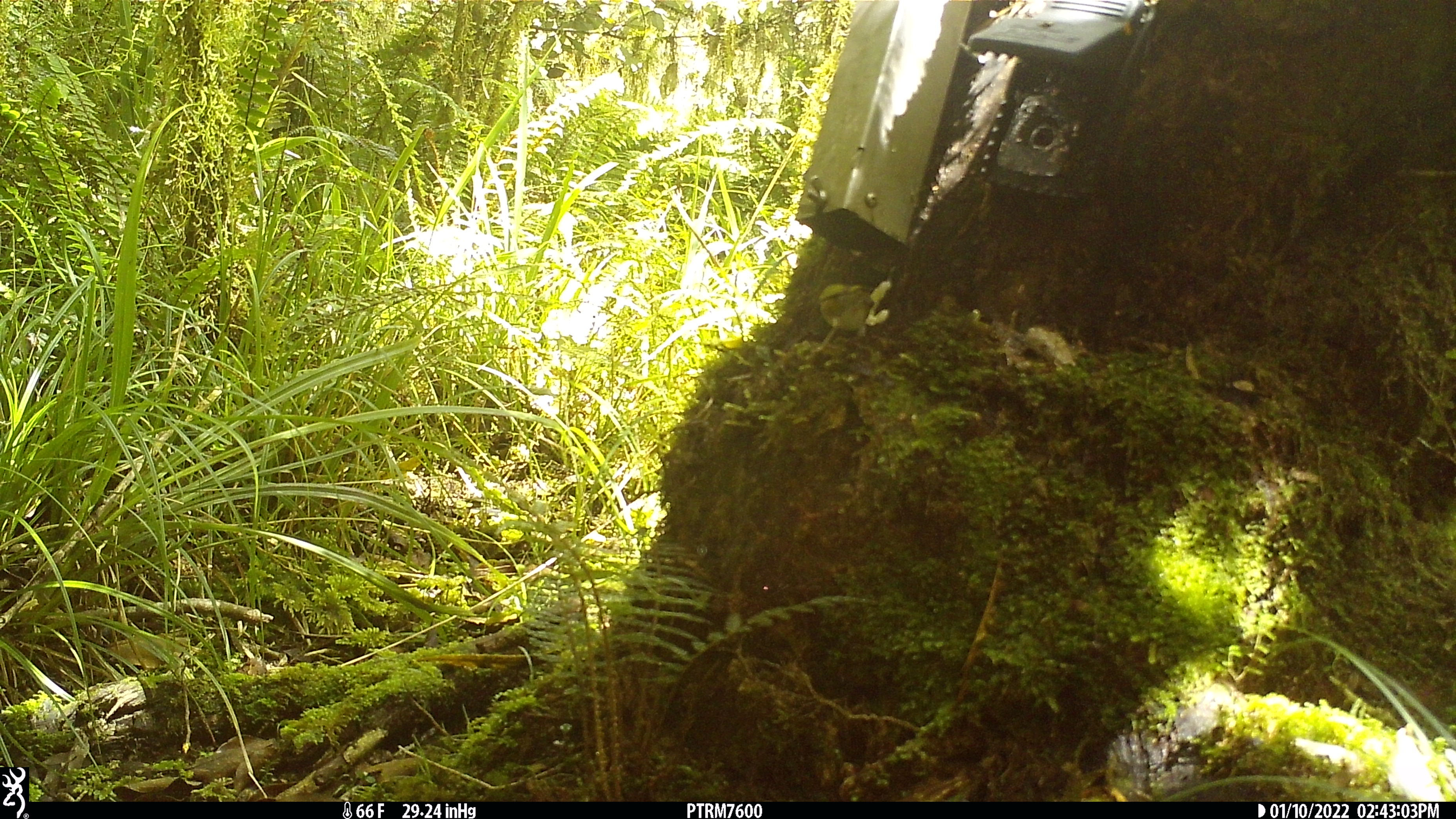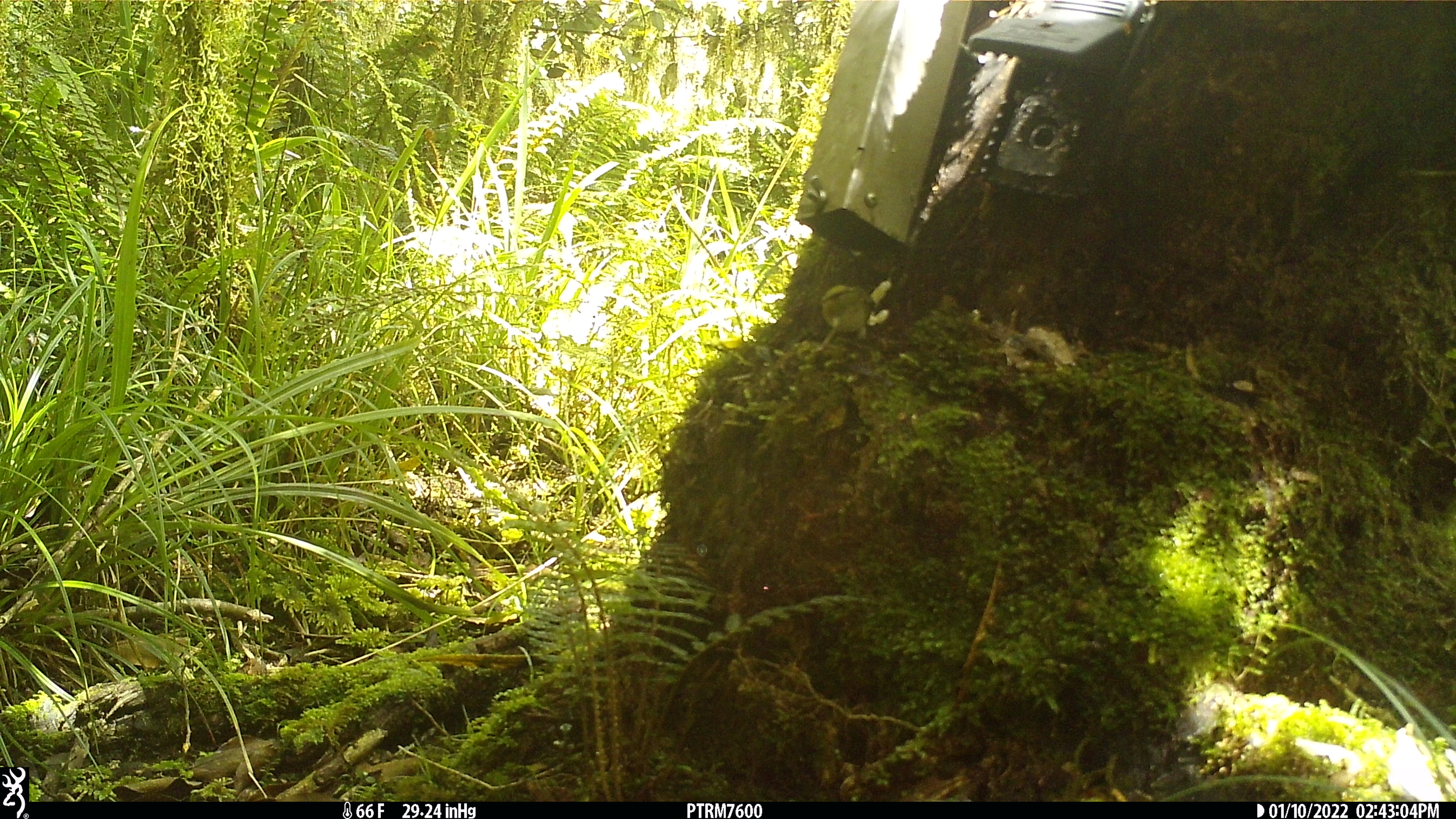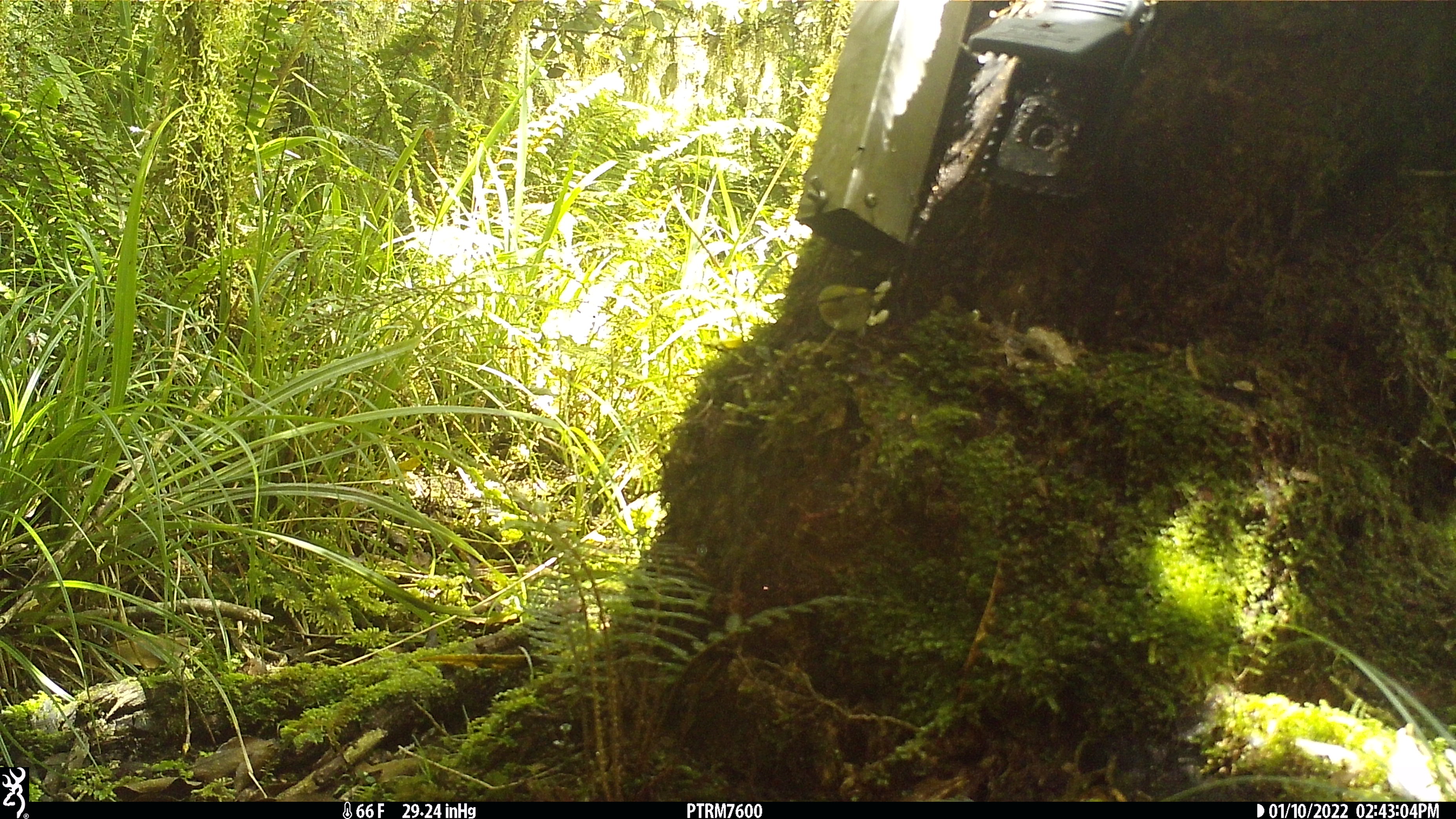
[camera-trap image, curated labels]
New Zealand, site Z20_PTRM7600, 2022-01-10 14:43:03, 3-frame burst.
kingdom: Animalia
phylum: Chordata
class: Aves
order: Passeriformes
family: Zosteropidae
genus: Zosterops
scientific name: Zosterops lateralis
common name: silvereye